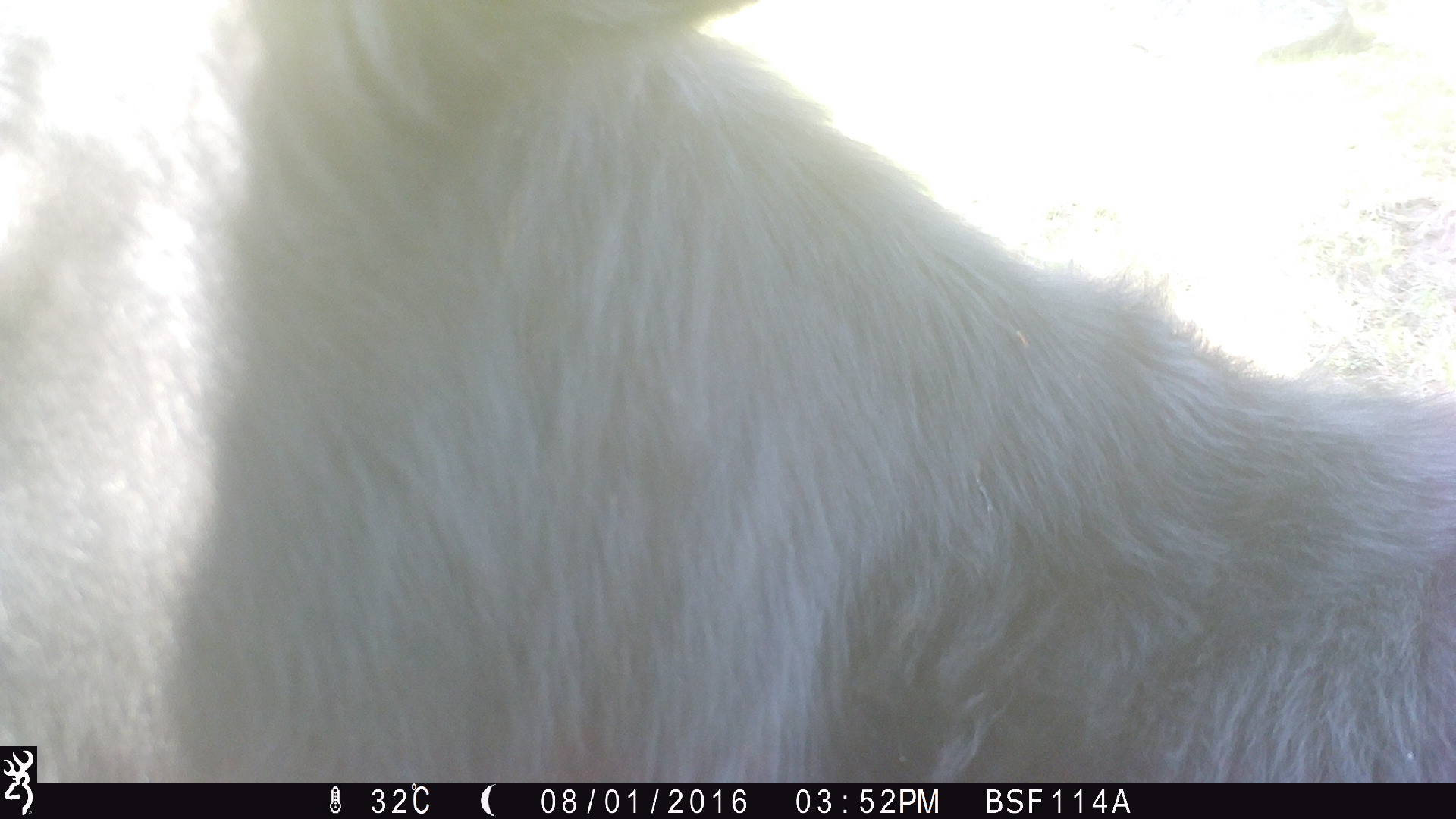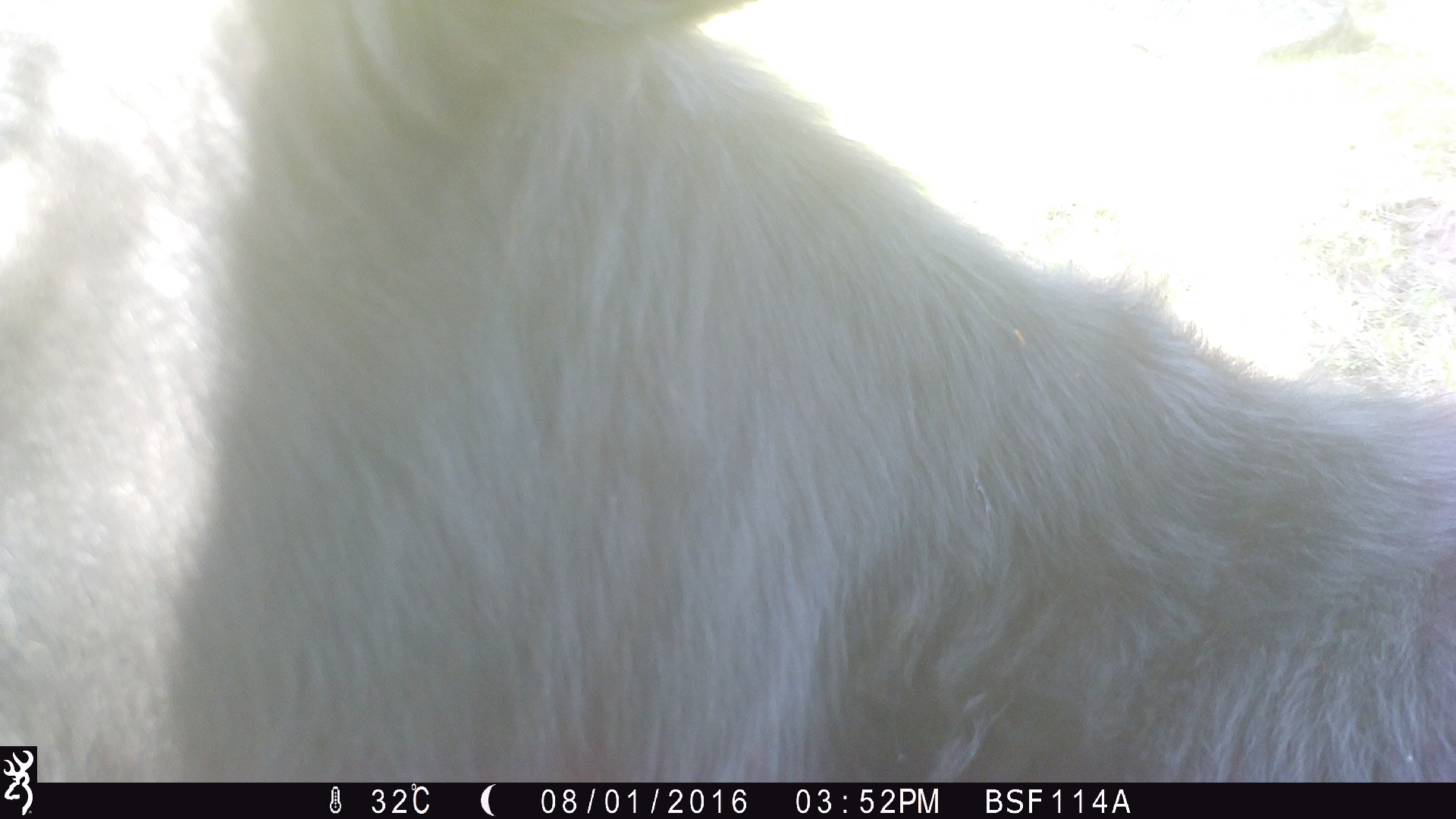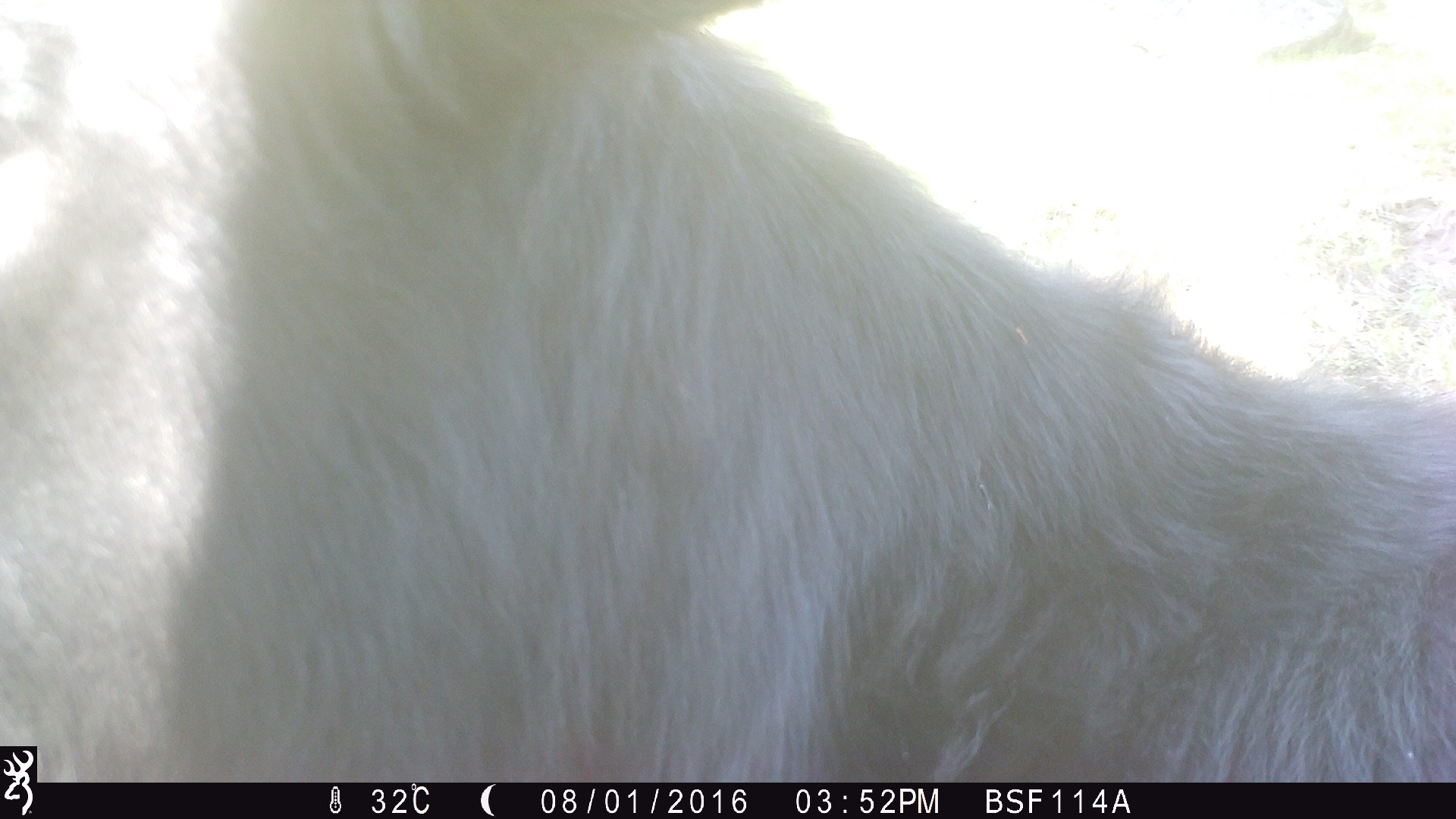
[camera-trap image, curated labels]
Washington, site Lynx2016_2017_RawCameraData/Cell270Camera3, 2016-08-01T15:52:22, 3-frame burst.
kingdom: Animalia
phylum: Chordata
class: Mammalia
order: Artiodactyla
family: Bovidae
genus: Bos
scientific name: Bos taurus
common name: domestic cattle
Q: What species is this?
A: Domestic cattle (Bos taurus).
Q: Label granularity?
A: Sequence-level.